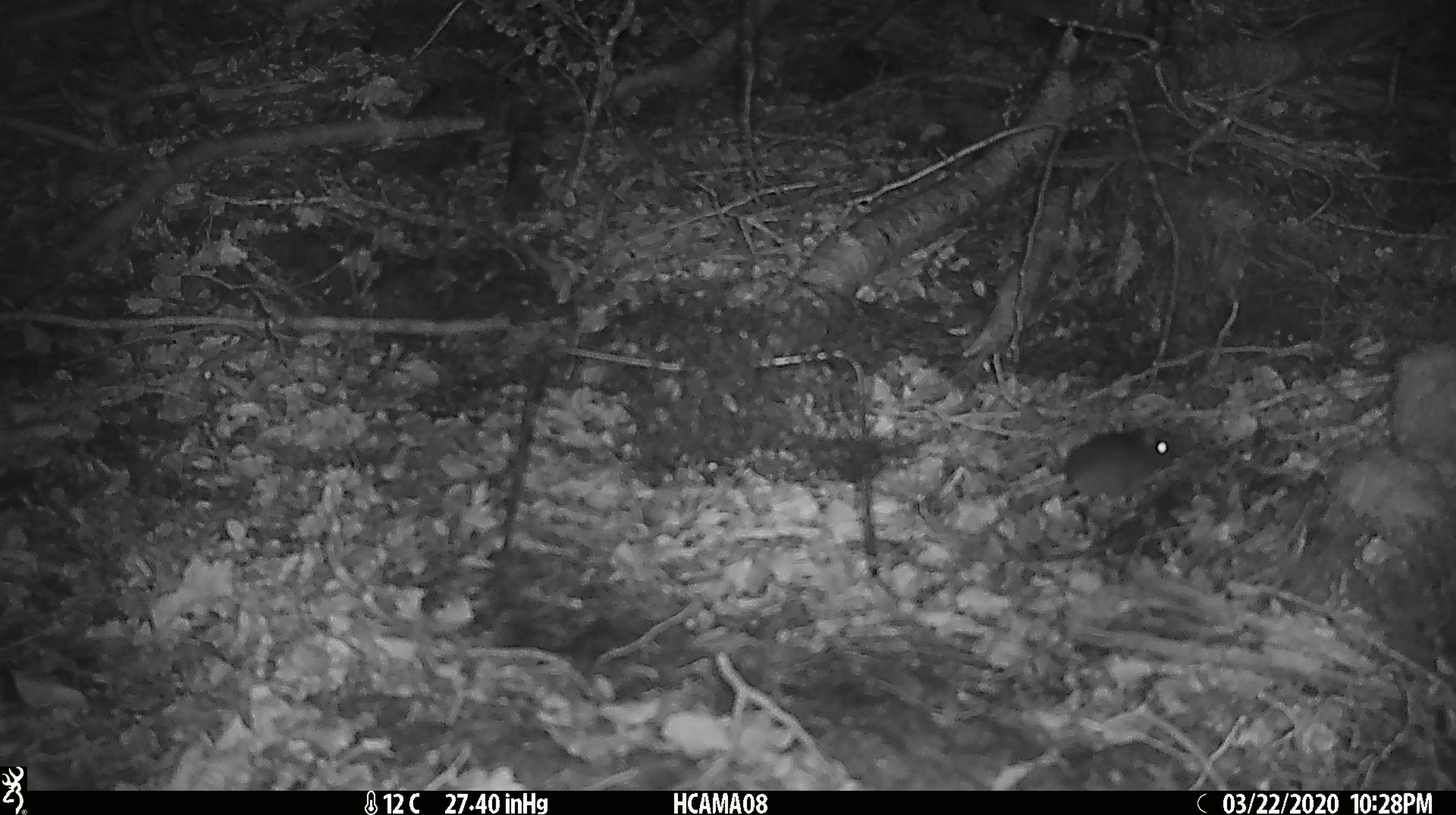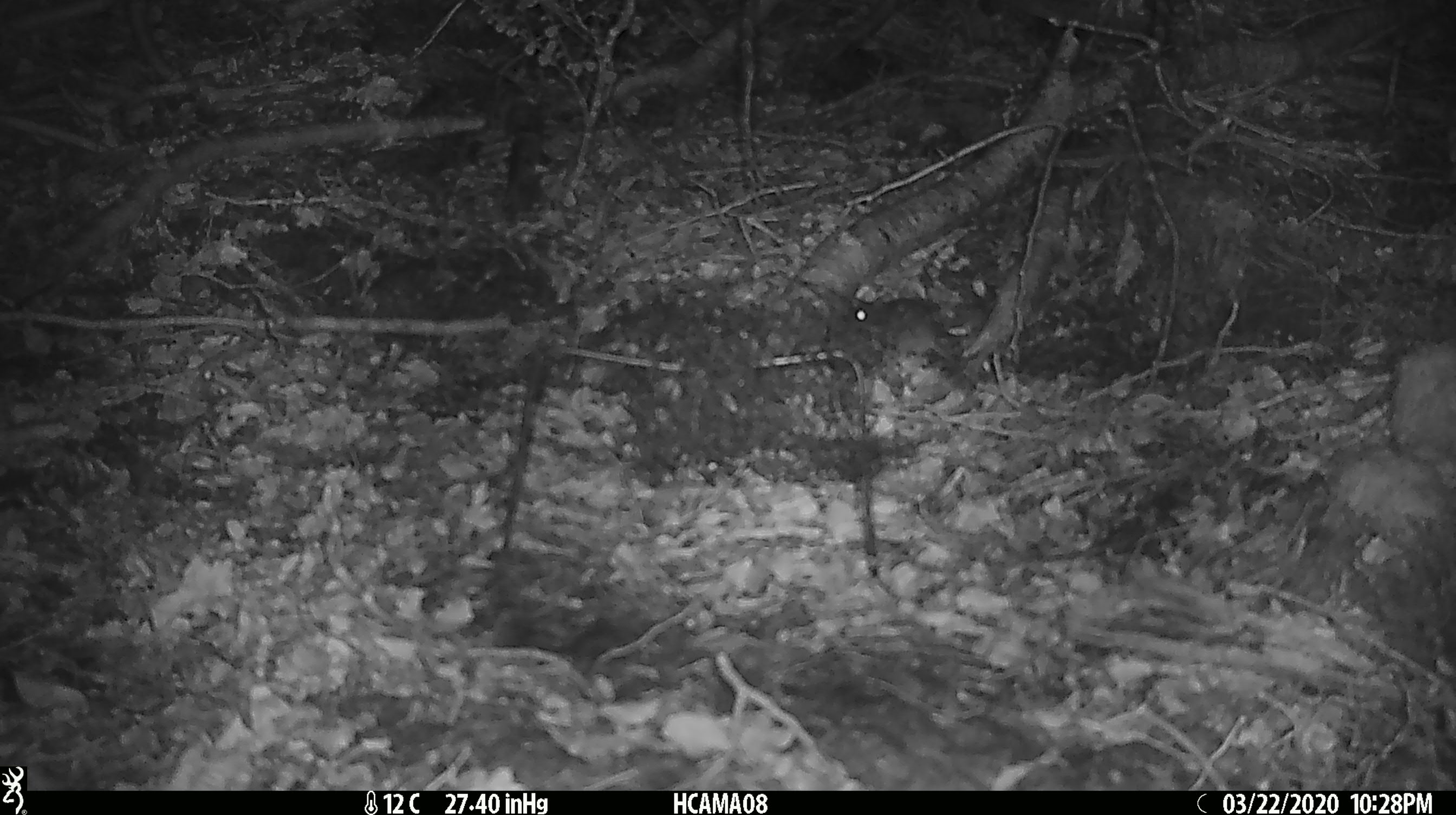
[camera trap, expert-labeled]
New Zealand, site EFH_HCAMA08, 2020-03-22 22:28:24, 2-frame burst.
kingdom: Animalia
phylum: Chordata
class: Mammalia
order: Rodentia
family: Muridae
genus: Mus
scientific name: Mus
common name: mouse